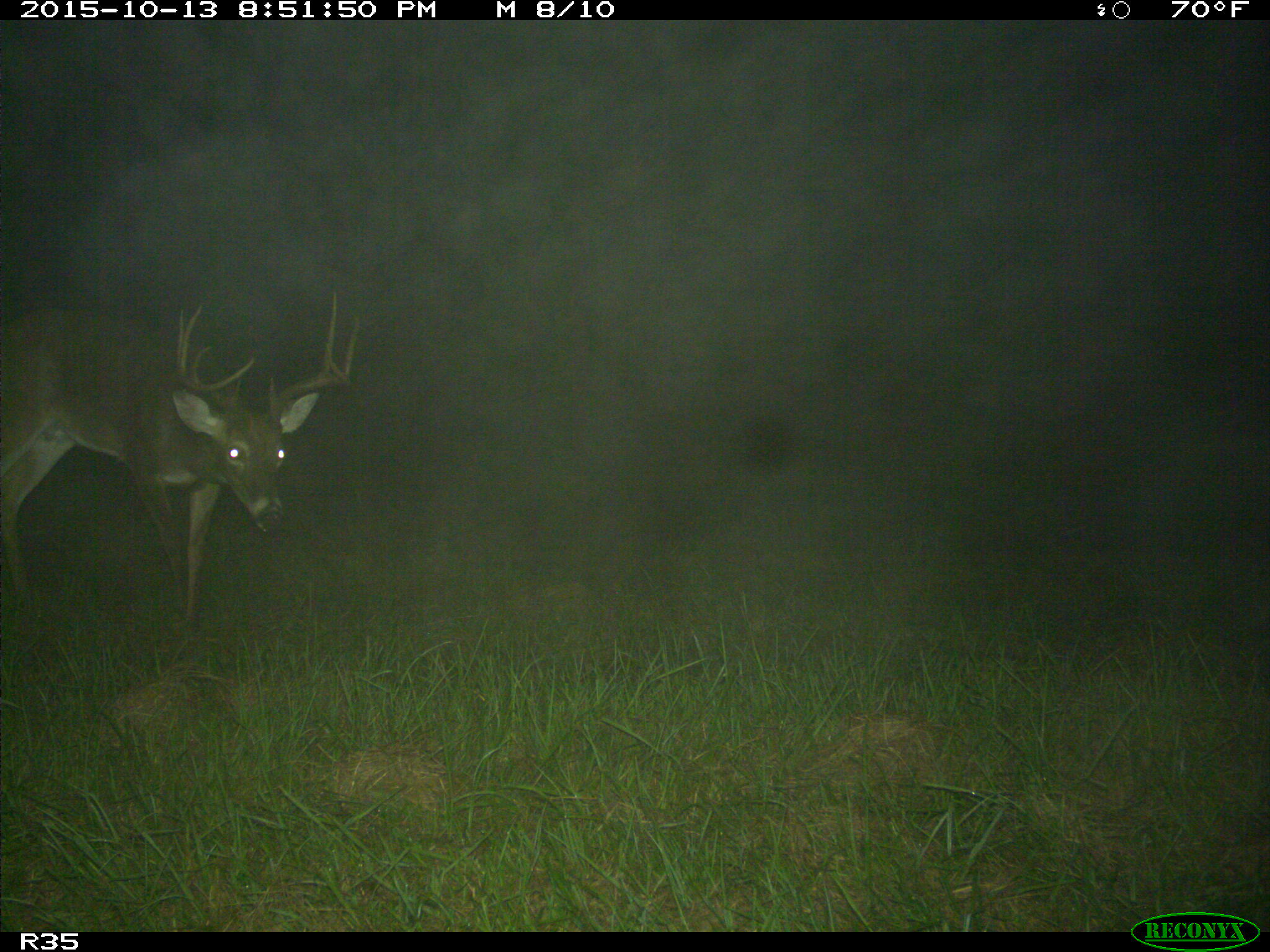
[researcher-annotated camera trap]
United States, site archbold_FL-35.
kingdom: Animalia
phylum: Chordata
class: Mammalia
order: Artiodactyla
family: Cervidae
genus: Odocoileus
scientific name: Odocoileus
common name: deer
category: unidentified deer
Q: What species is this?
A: Unidentified deer (deer) (Odocoileus).